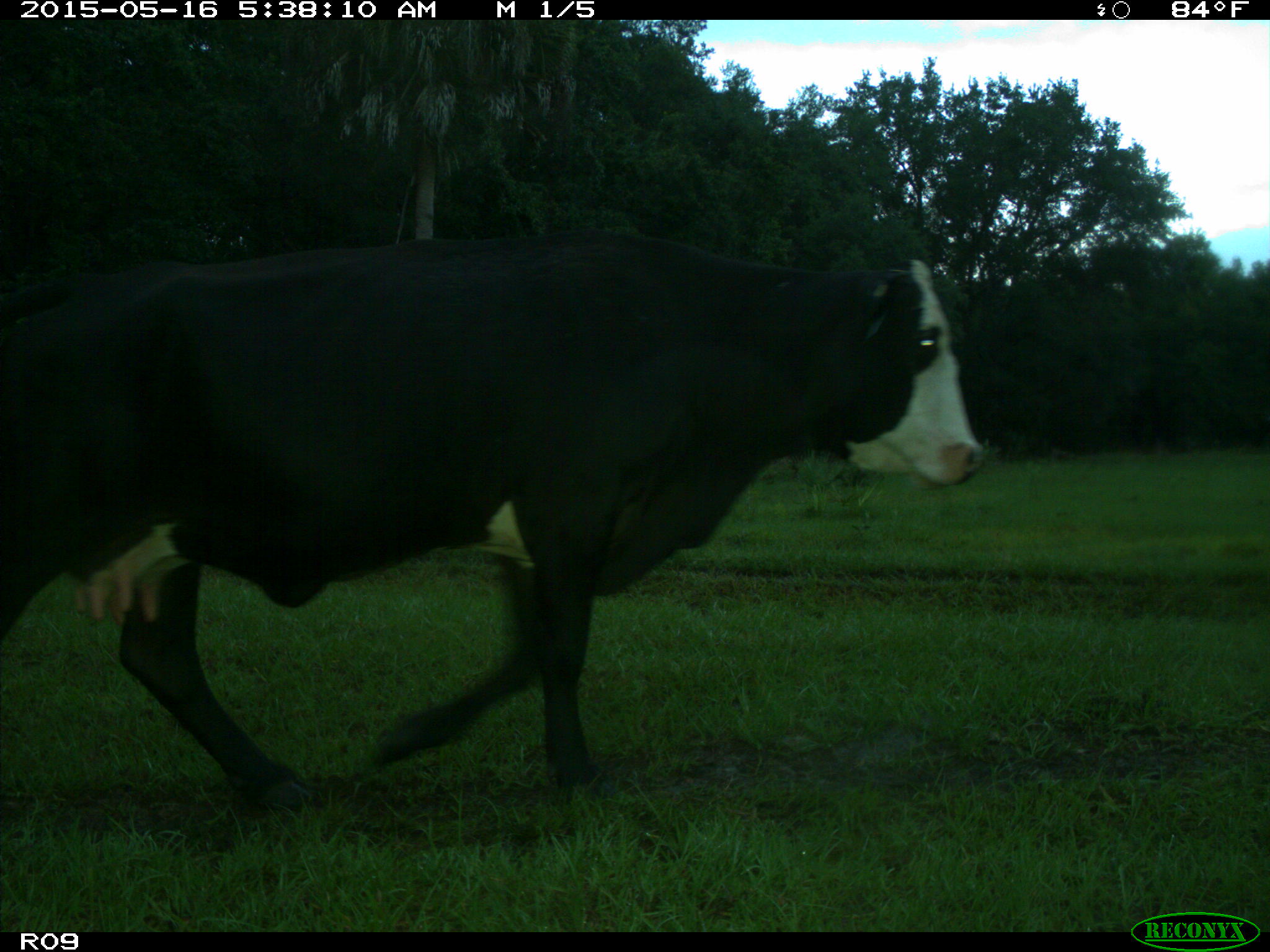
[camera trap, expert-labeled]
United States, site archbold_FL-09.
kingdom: Animalia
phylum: Chordata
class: Mammalia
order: Artiodactyla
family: Bovidae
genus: Bos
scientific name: Bos taurus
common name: domestic cow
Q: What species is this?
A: Bos taurus (domestic cow).